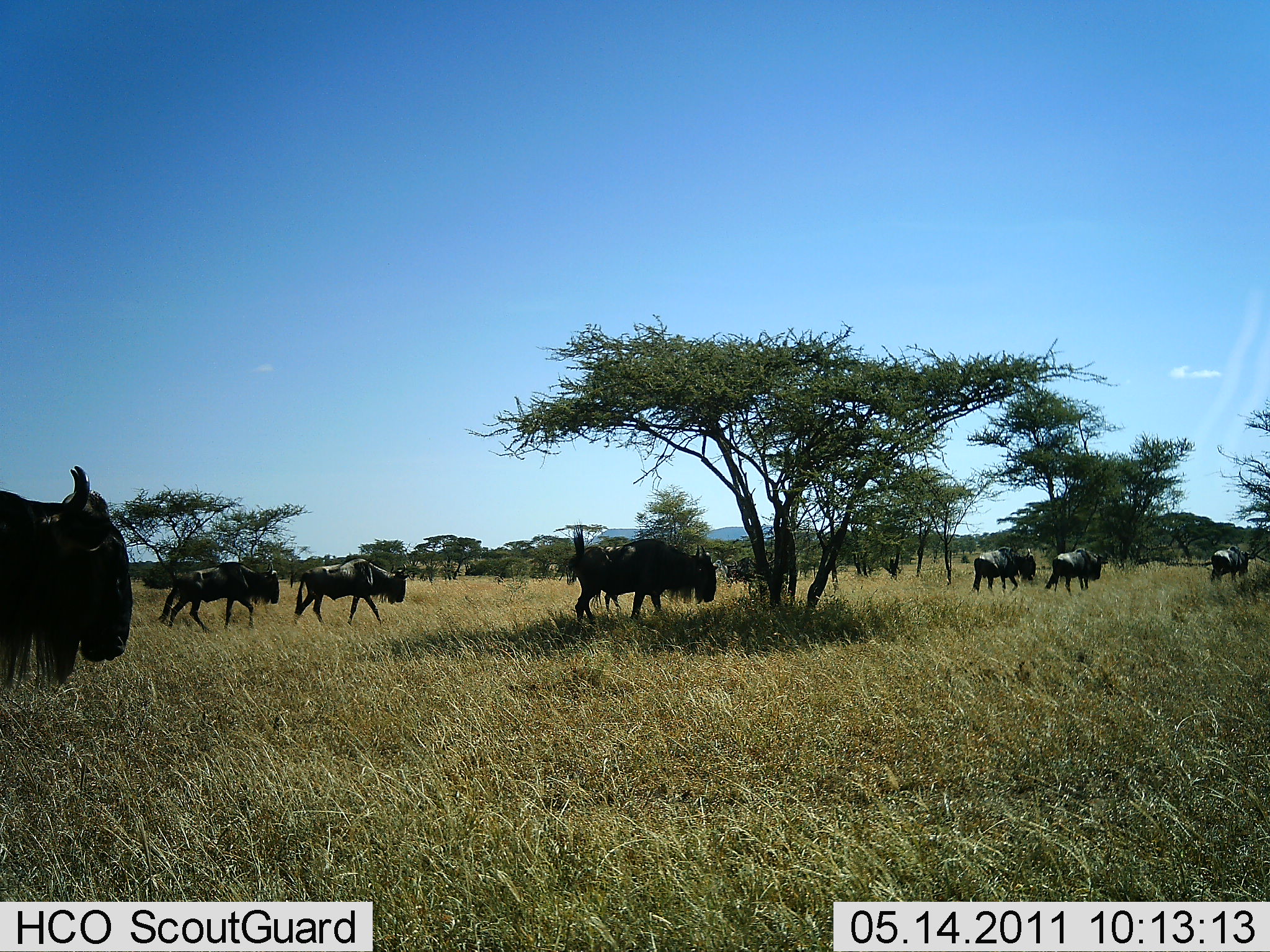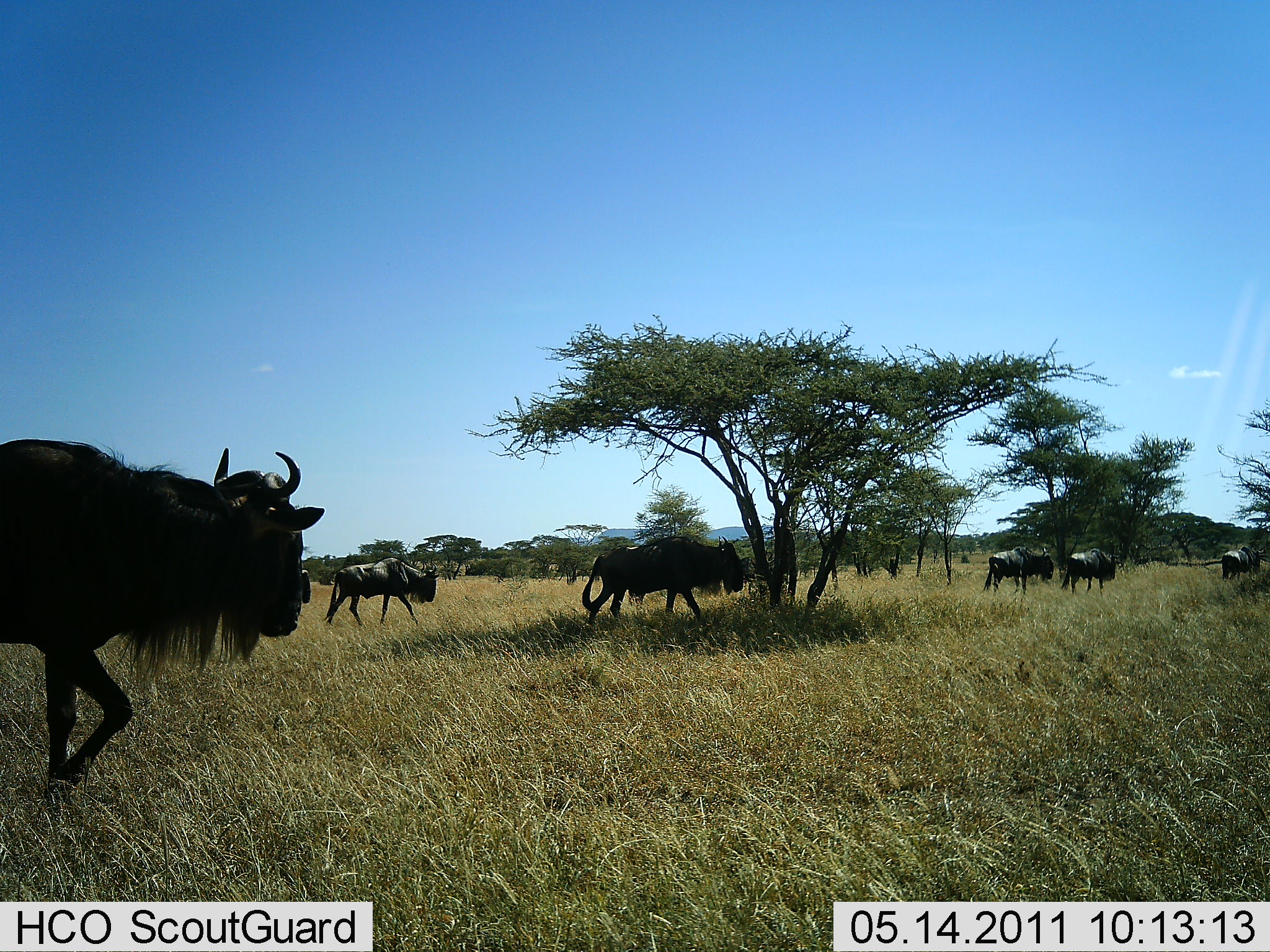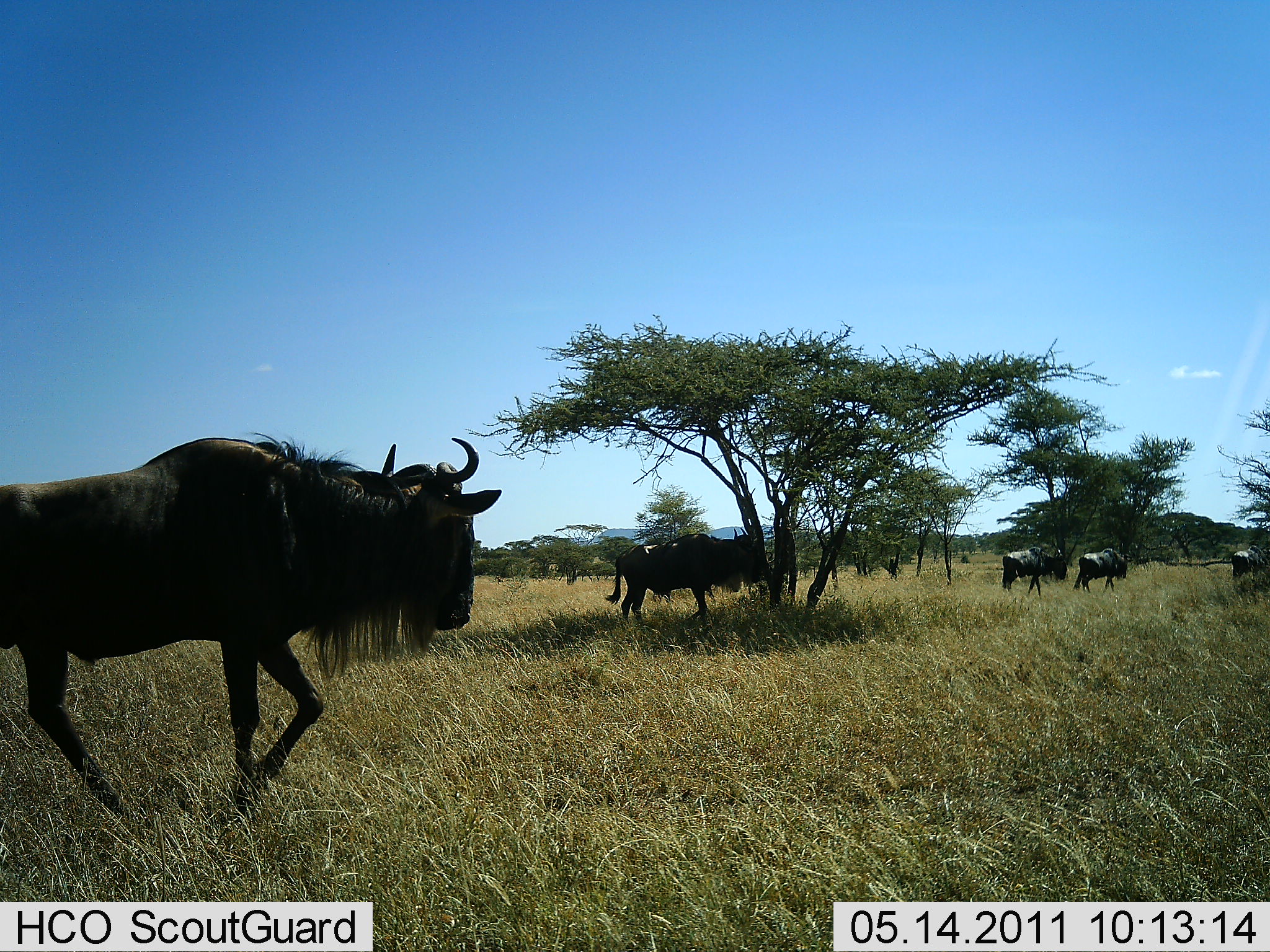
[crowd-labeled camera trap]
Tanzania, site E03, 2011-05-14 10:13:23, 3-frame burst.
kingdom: Animalia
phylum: Chordata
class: Mammalia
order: Artiodactyla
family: Bovidae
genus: Connochaetes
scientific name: Connochaetes taurinus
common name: blue wildebeest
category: wildebeest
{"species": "wildebeest (blue wildebeest) (Connochaetes taurinus)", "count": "8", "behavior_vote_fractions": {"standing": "0%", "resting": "0%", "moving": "100%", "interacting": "0%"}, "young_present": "0%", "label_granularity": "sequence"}